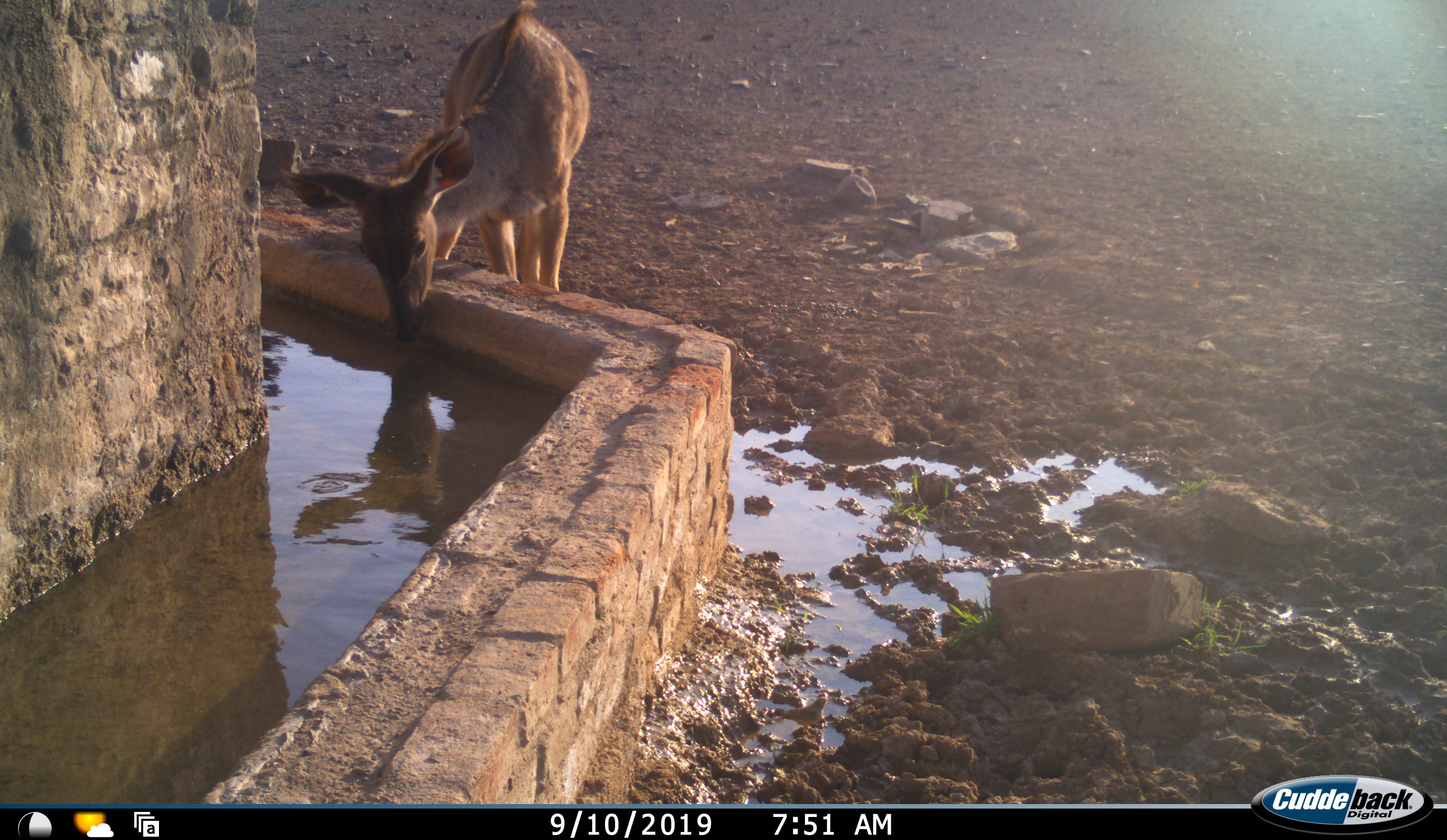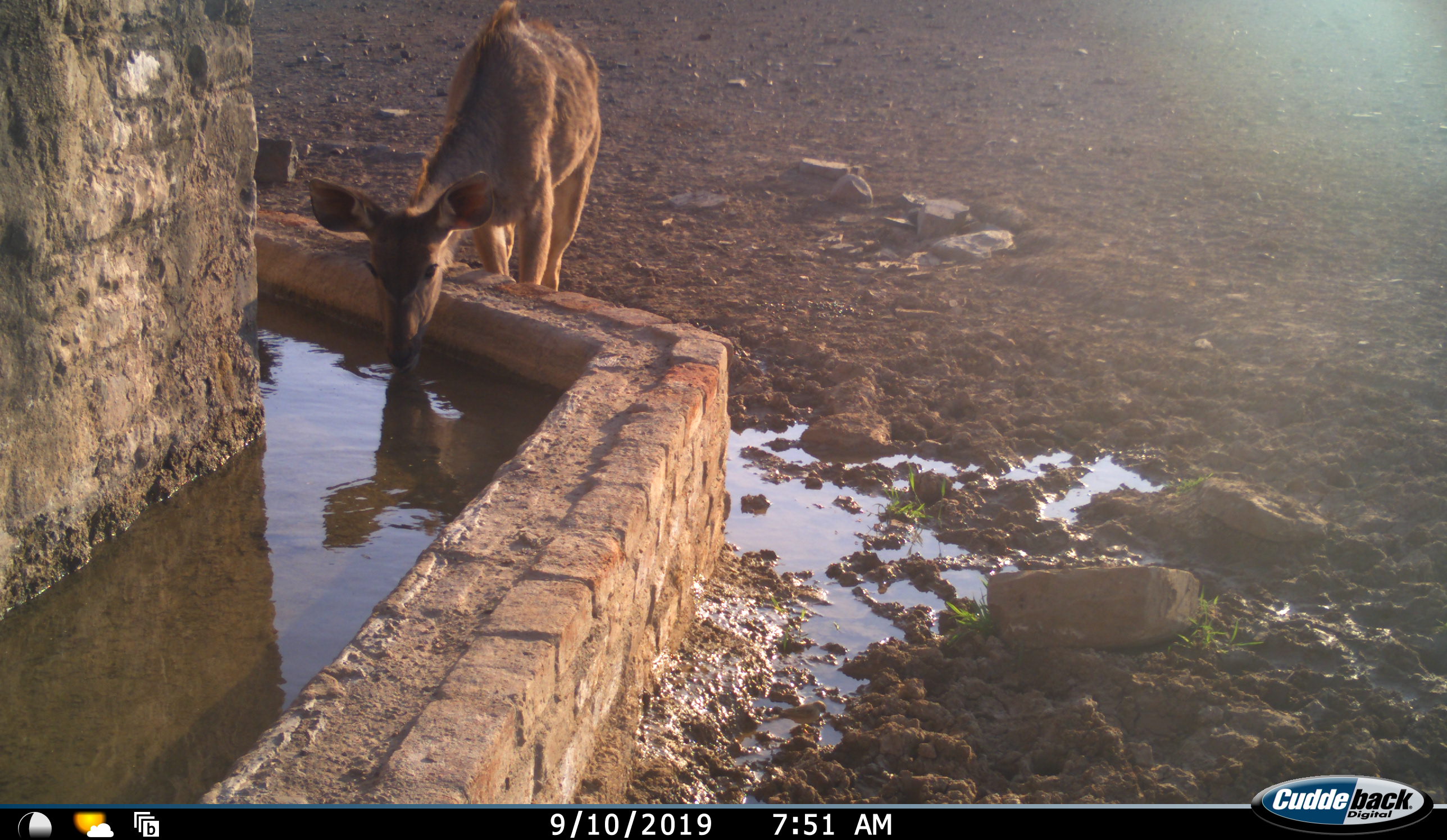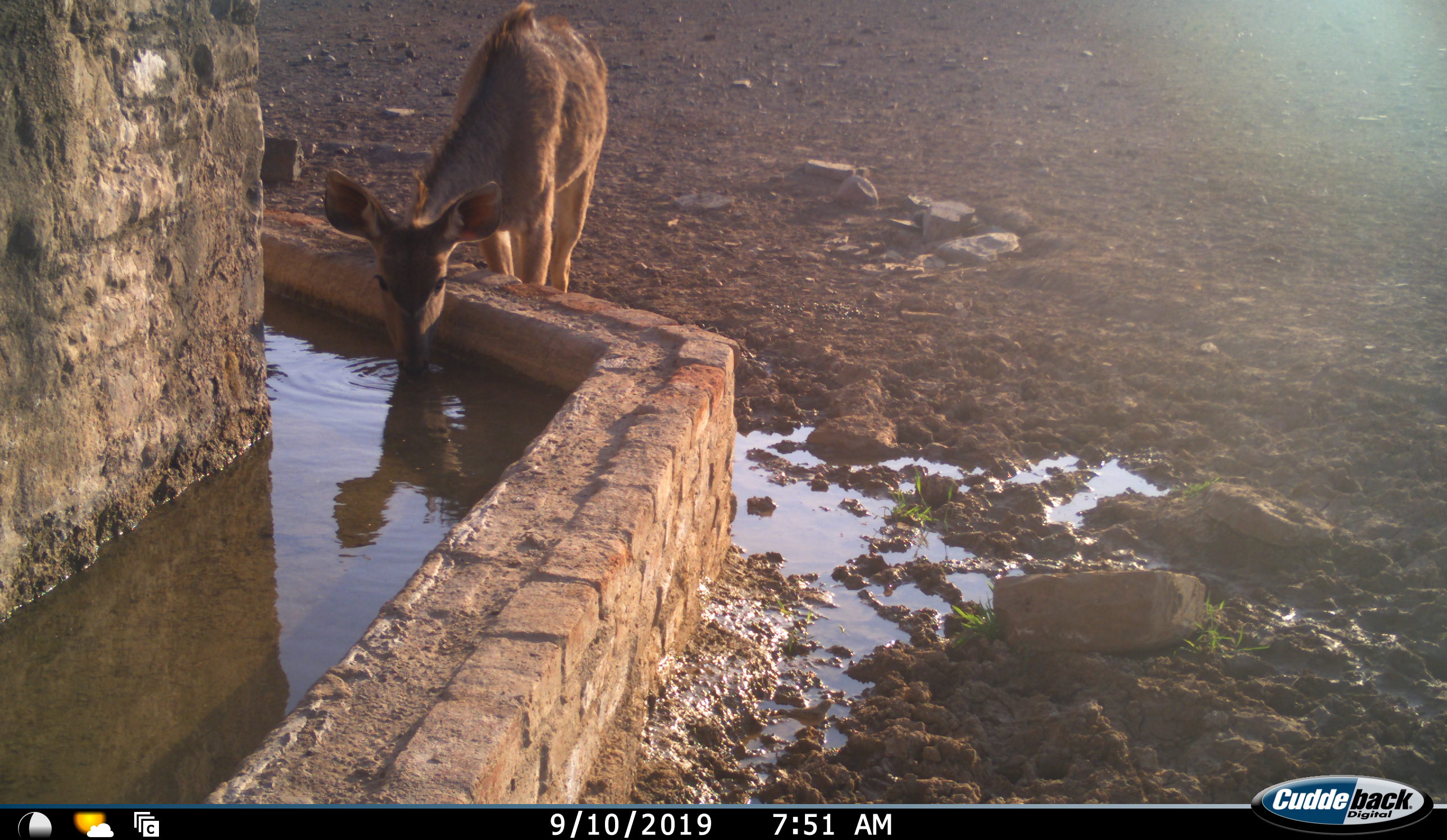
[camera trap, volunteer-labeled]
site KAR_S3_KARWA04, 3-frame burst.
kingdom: Animalia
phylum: Chordata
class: Mammalia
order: Artiodactyla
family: Bovidae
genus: Tragelaphus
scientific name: Tragelaphus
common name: kudu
Kudu (Tragelaphus), count 1. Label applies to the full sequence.